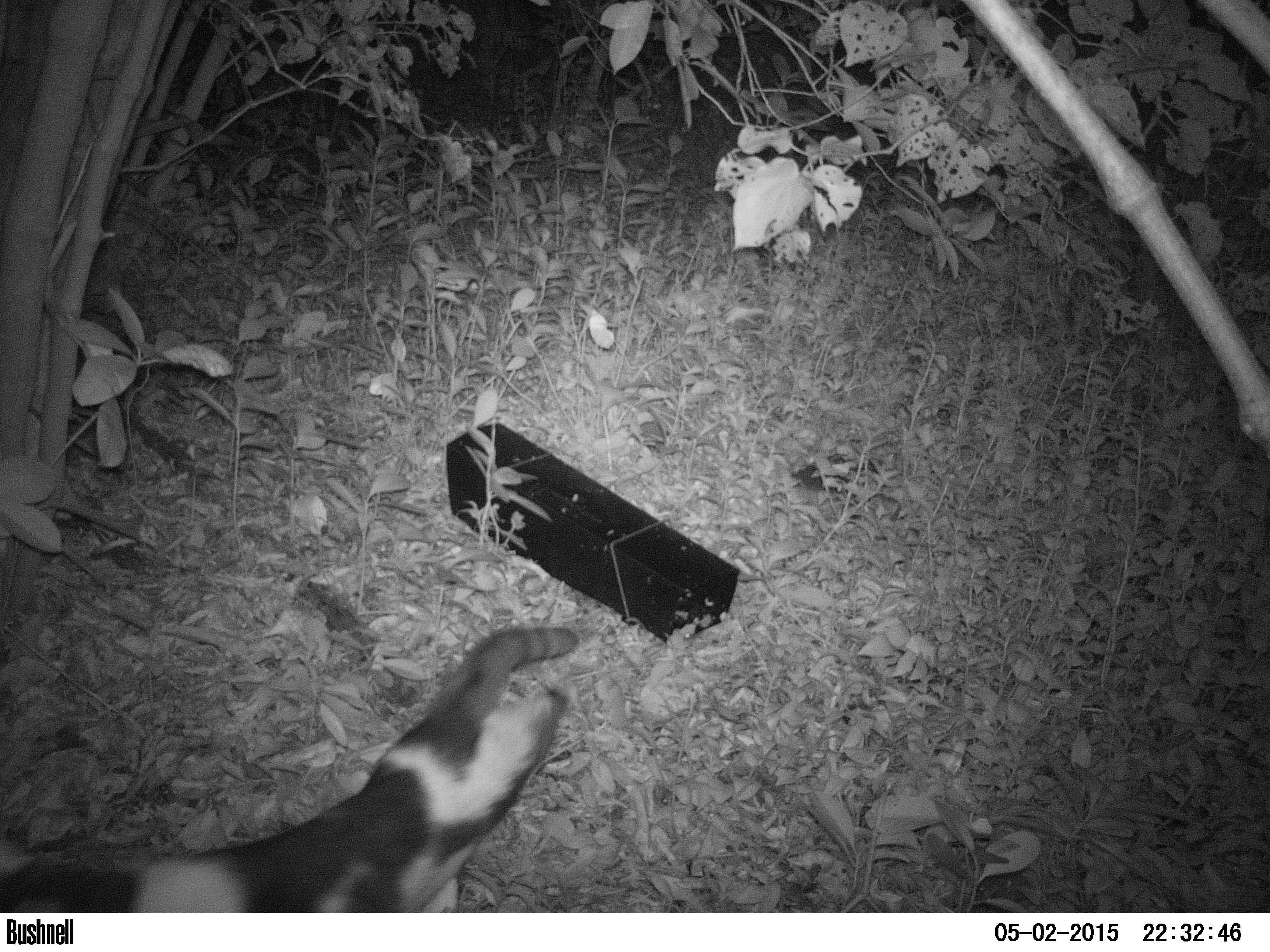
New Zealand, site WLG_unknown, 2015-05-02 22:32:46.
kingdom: Animalia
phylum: Chordata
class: Mammalia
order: Carnivora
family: Felidae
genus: Felis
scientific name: Felis catus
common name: domestic cat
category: cat